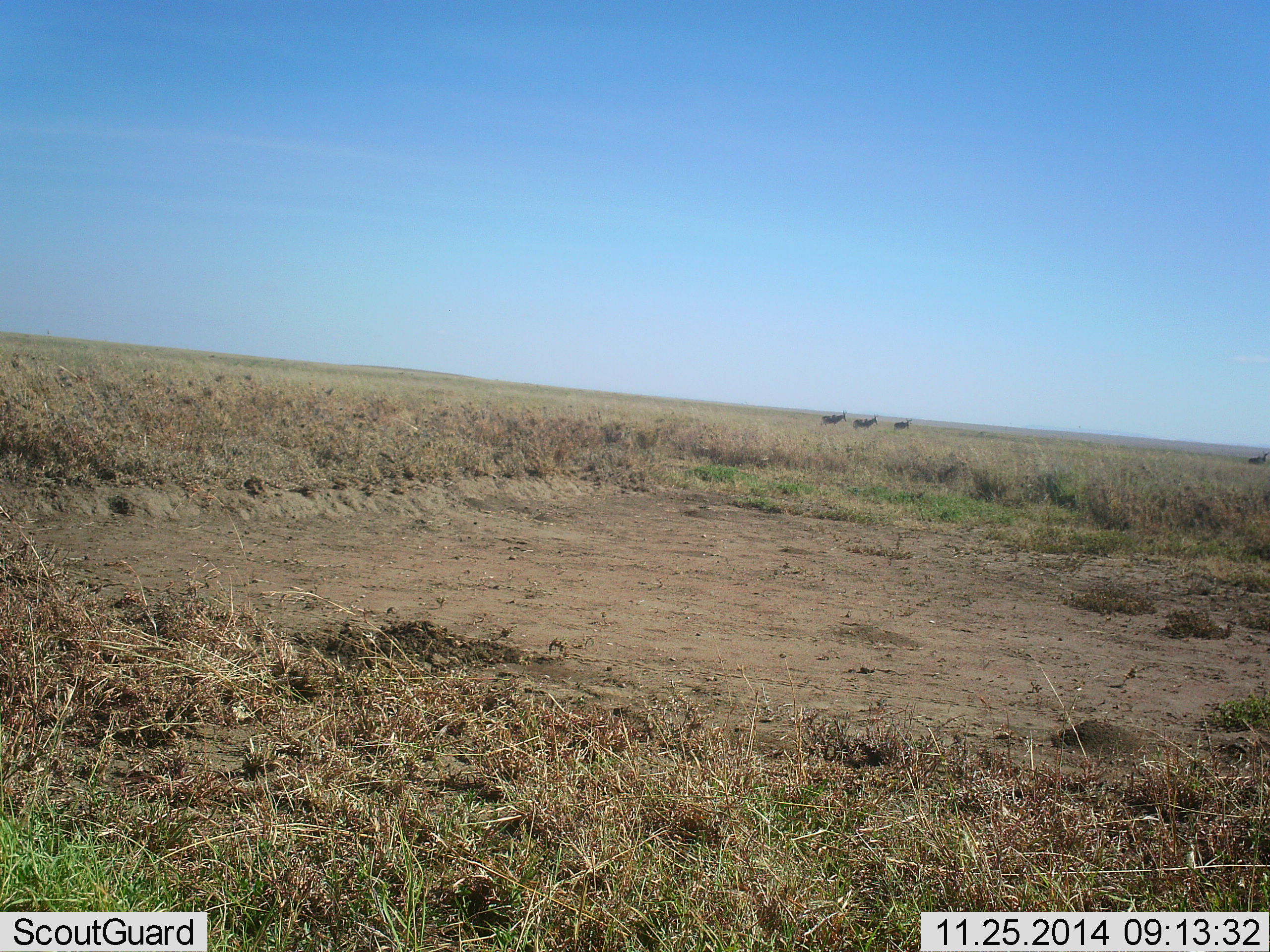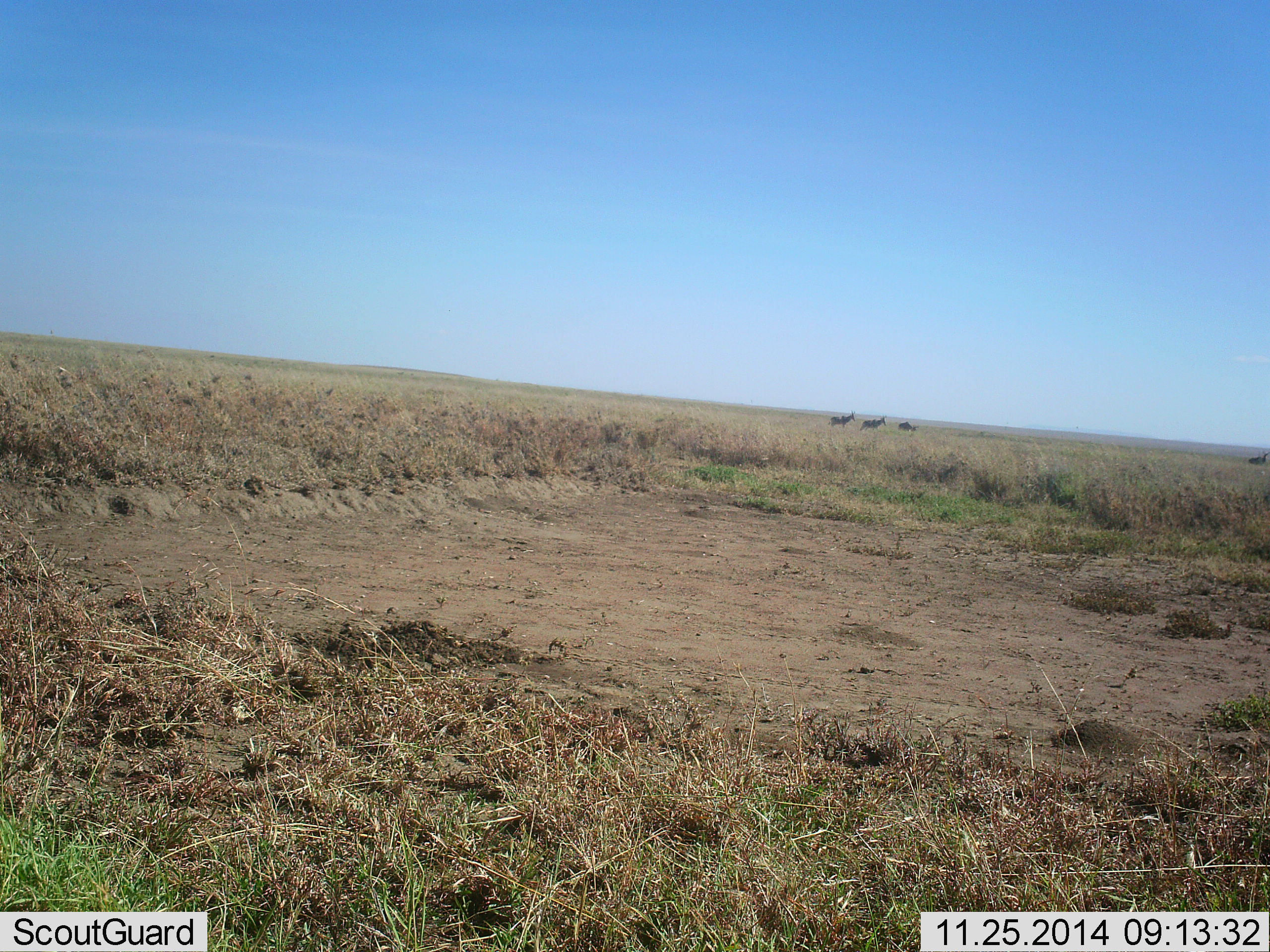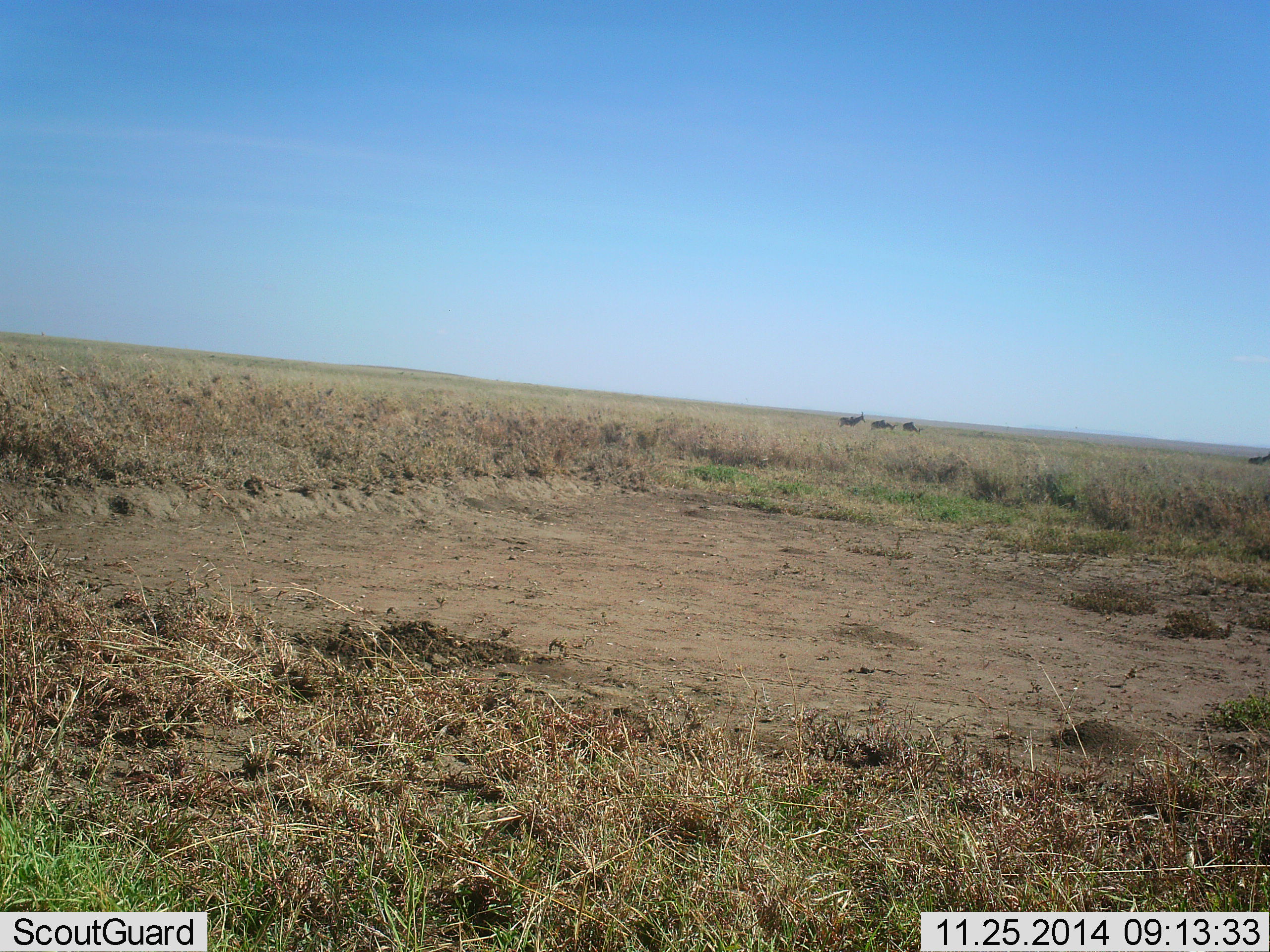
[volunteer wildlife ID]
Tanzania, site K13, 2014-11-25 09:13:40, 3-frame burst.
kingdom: Animalia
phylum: Chordata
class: Mammalia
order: Artiodactyla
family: Bovidae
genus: Damaliscus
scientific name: Damaliscus lunatus jimela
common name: topi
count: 4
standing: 20%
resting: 0%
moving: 100%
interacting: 0%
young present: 0%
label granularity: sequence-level